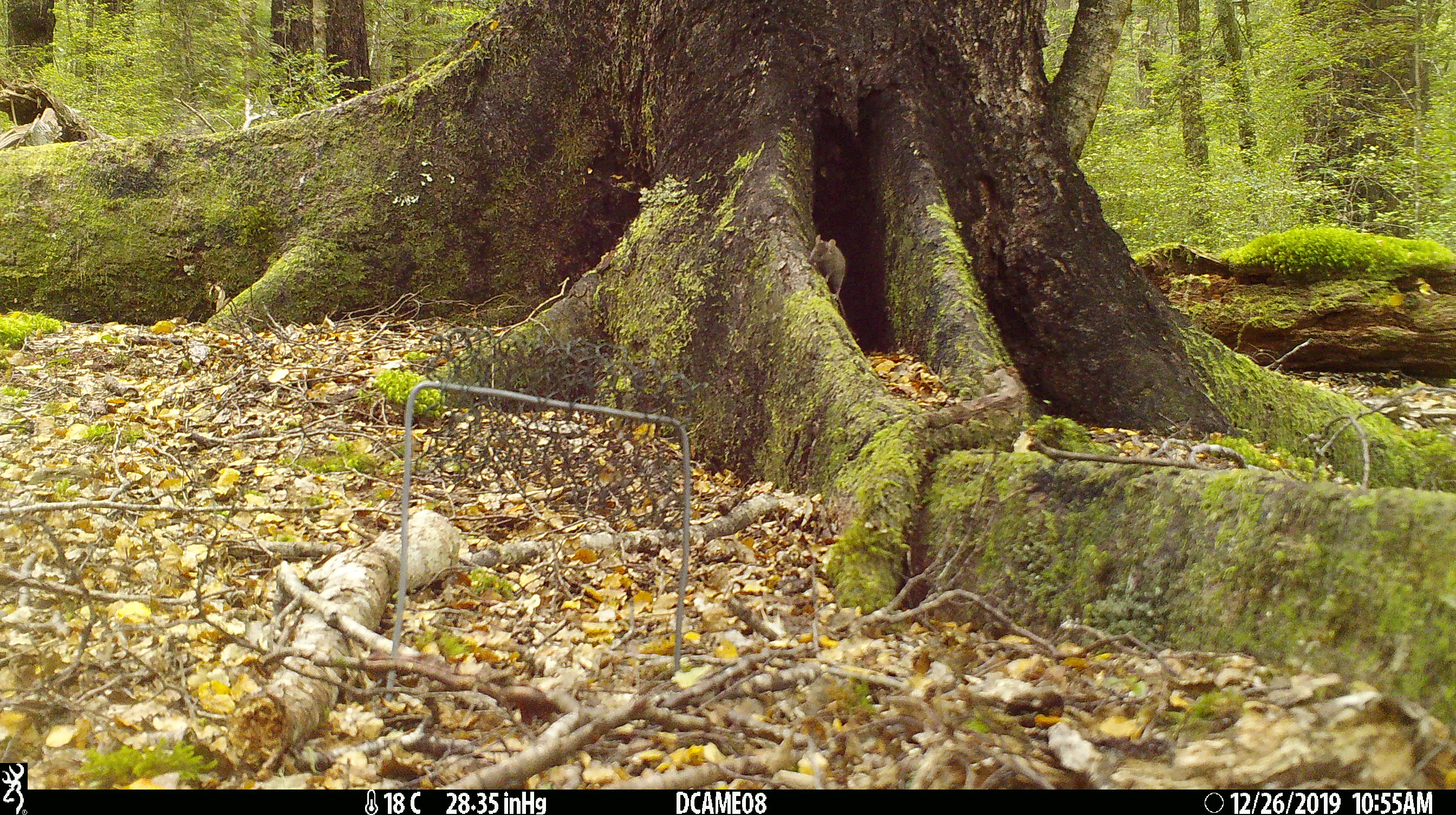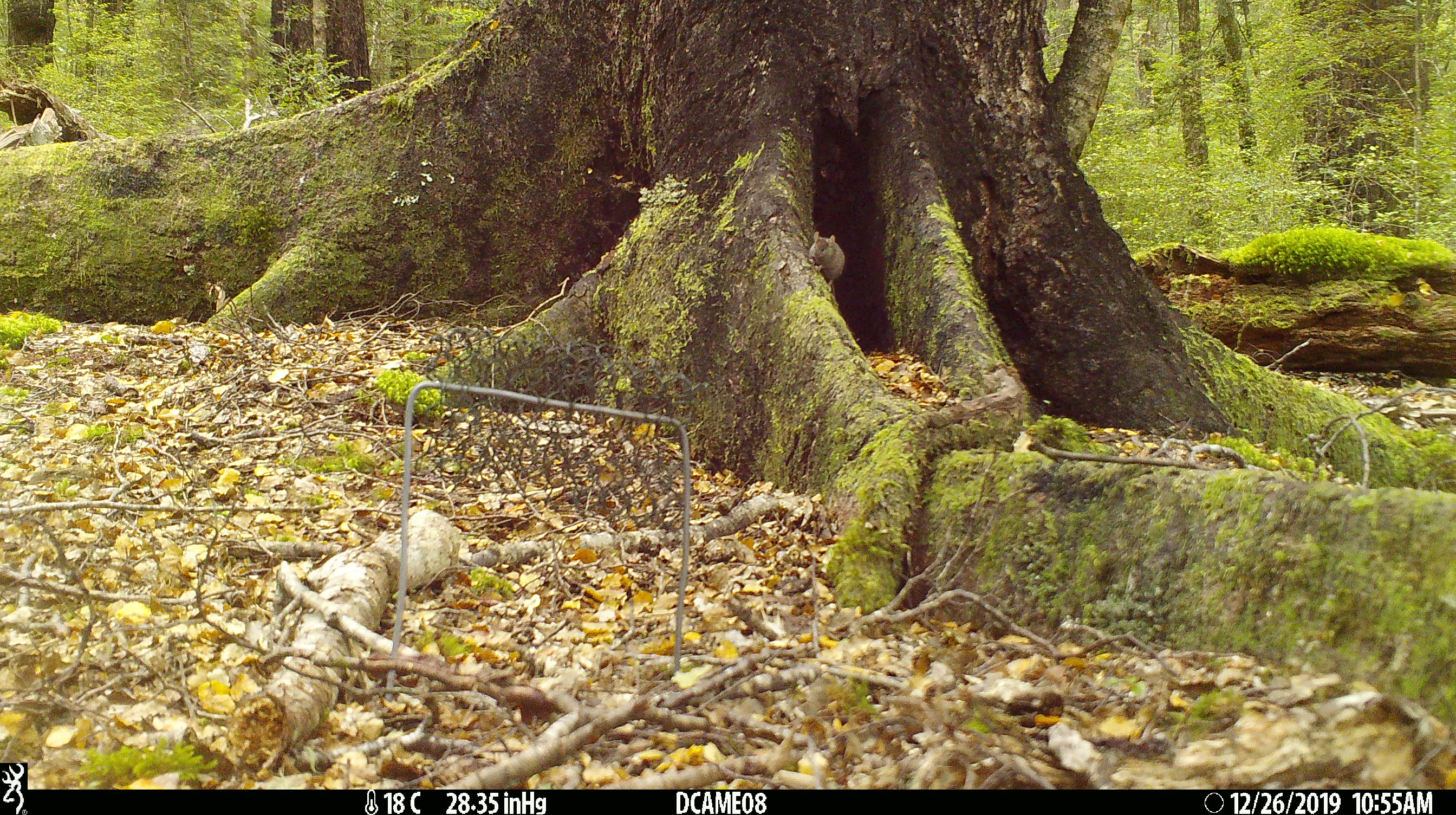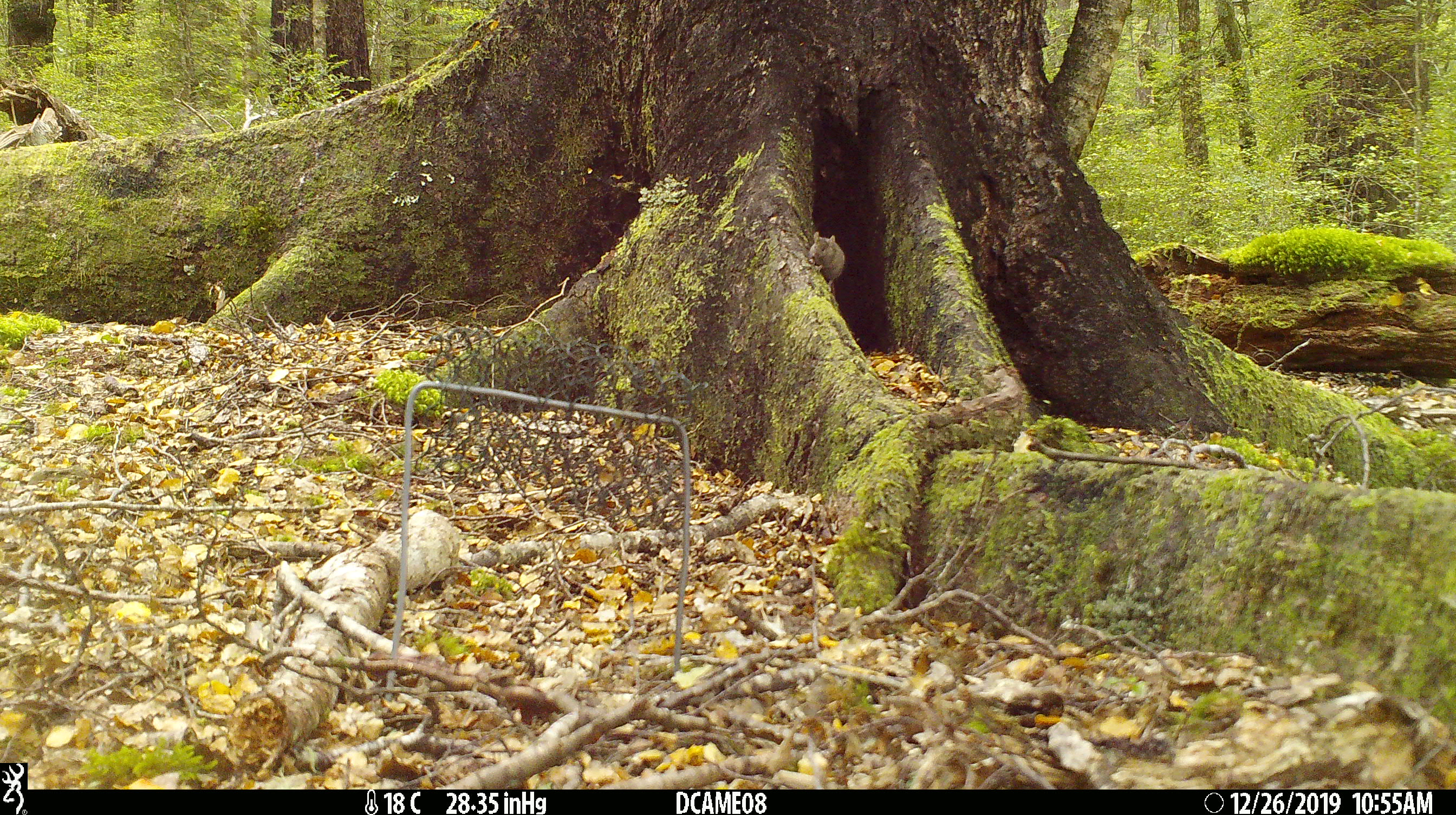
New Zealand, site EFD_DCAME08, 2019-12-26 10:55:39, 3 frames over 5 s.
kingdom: Animalia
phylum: Chordata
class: Mammalia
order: Rodentia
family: Muridae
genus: Mus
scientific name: Mus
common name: mouse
Mouse (Mus).